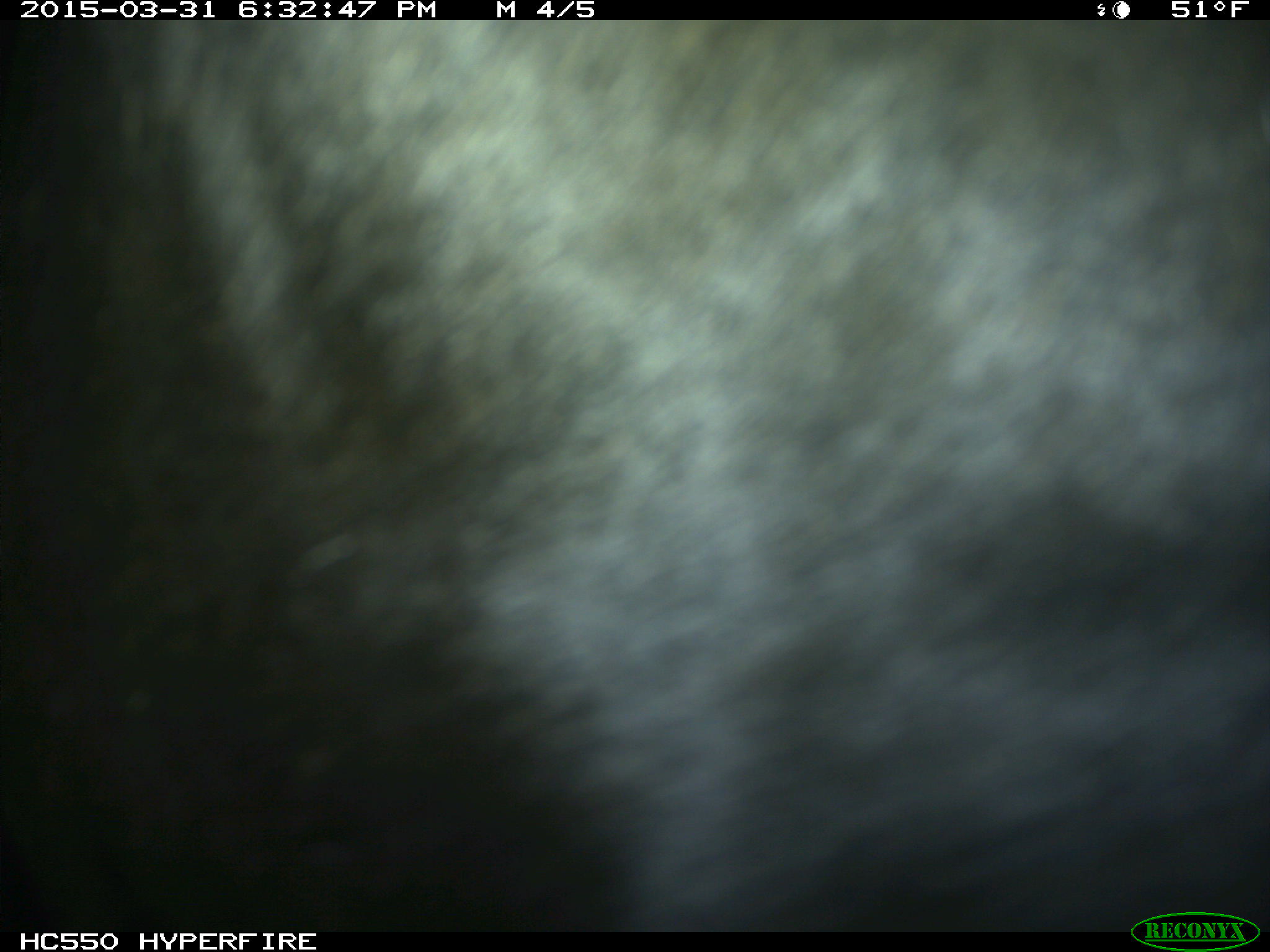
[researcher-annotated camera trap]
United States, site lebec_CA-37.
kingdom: Animalia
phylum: Chordata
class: Mammalia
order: Artiodactyla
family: Bovidae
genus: Bos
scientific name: Bos taurus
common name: domestic cow